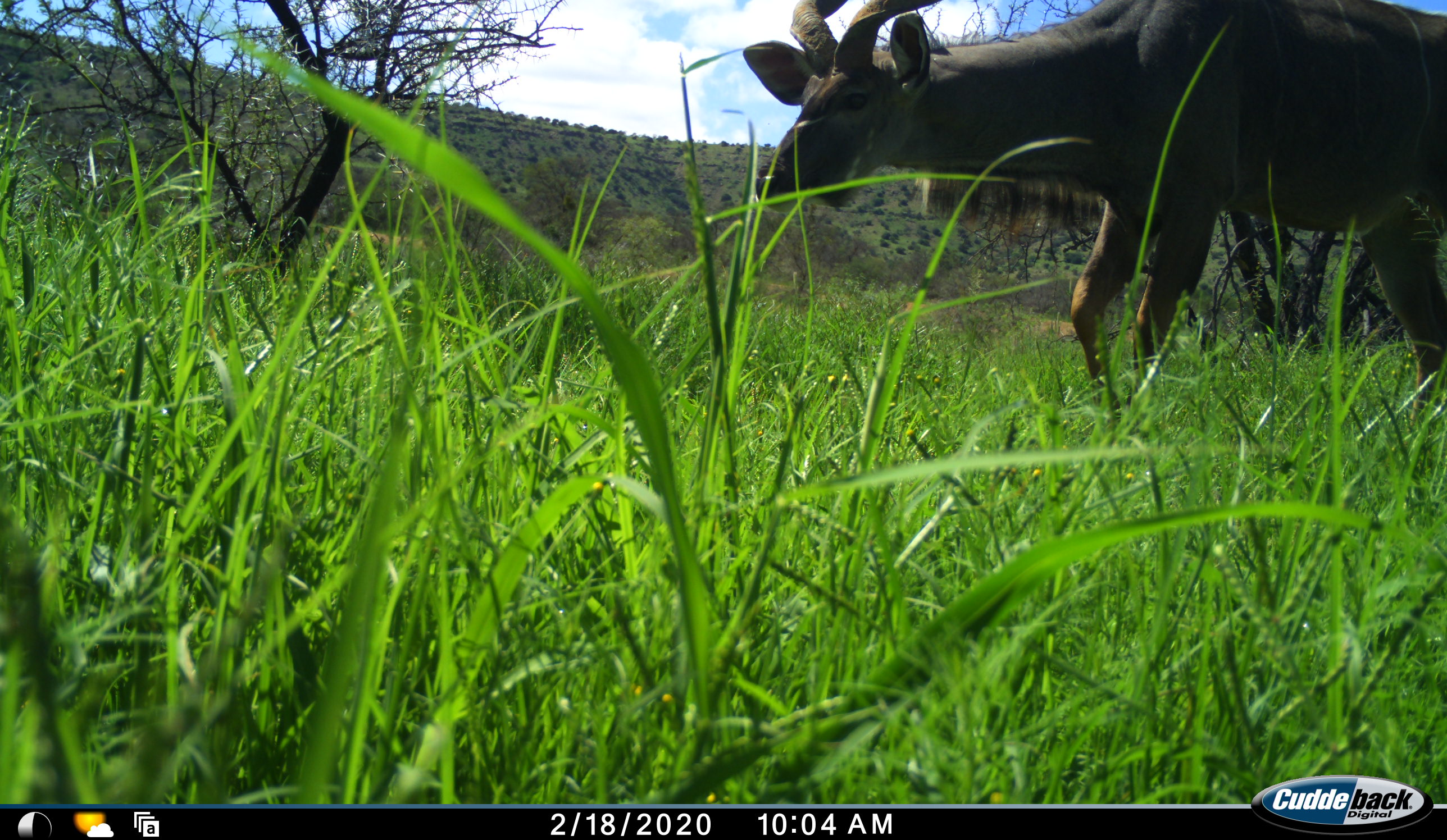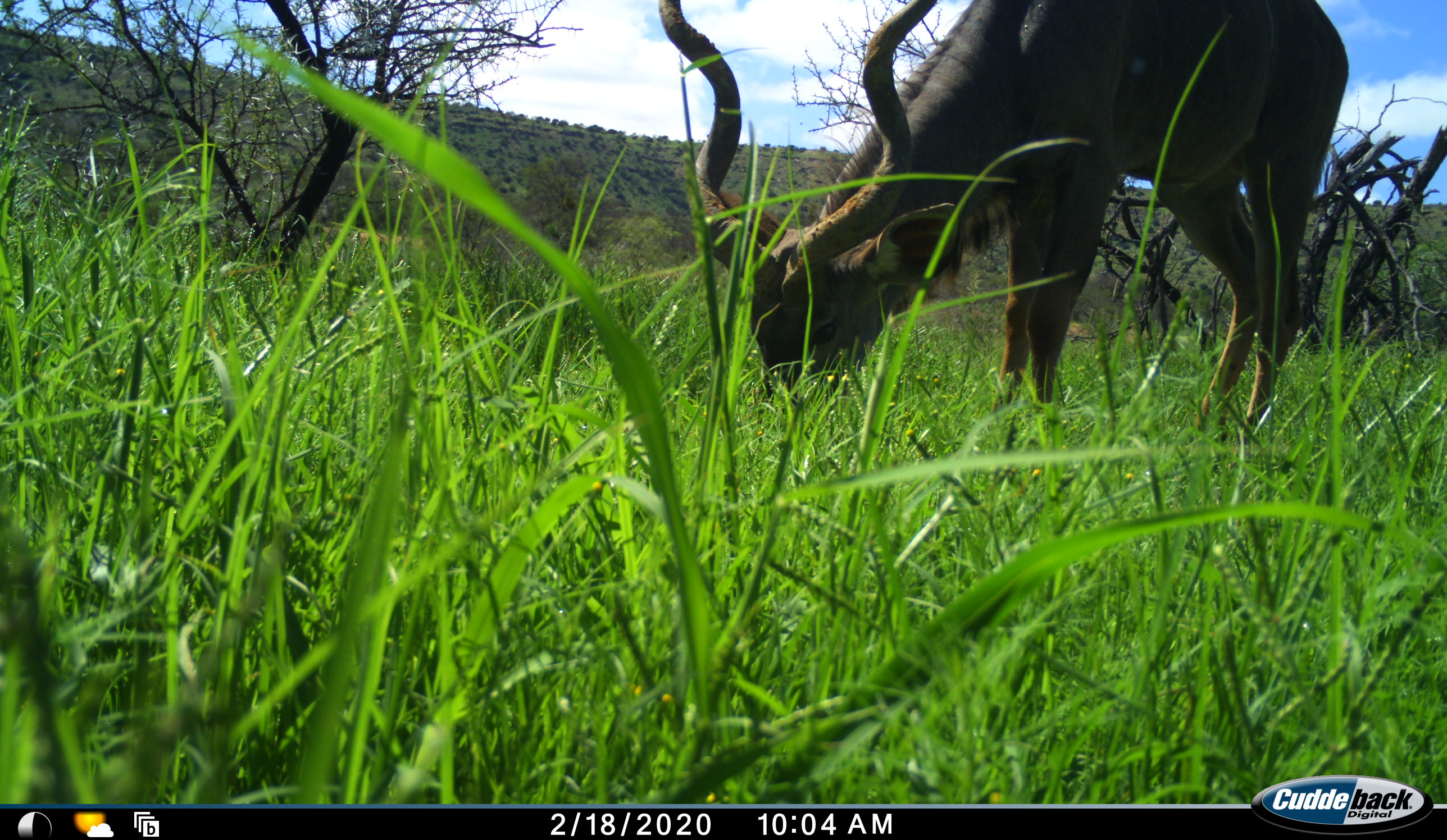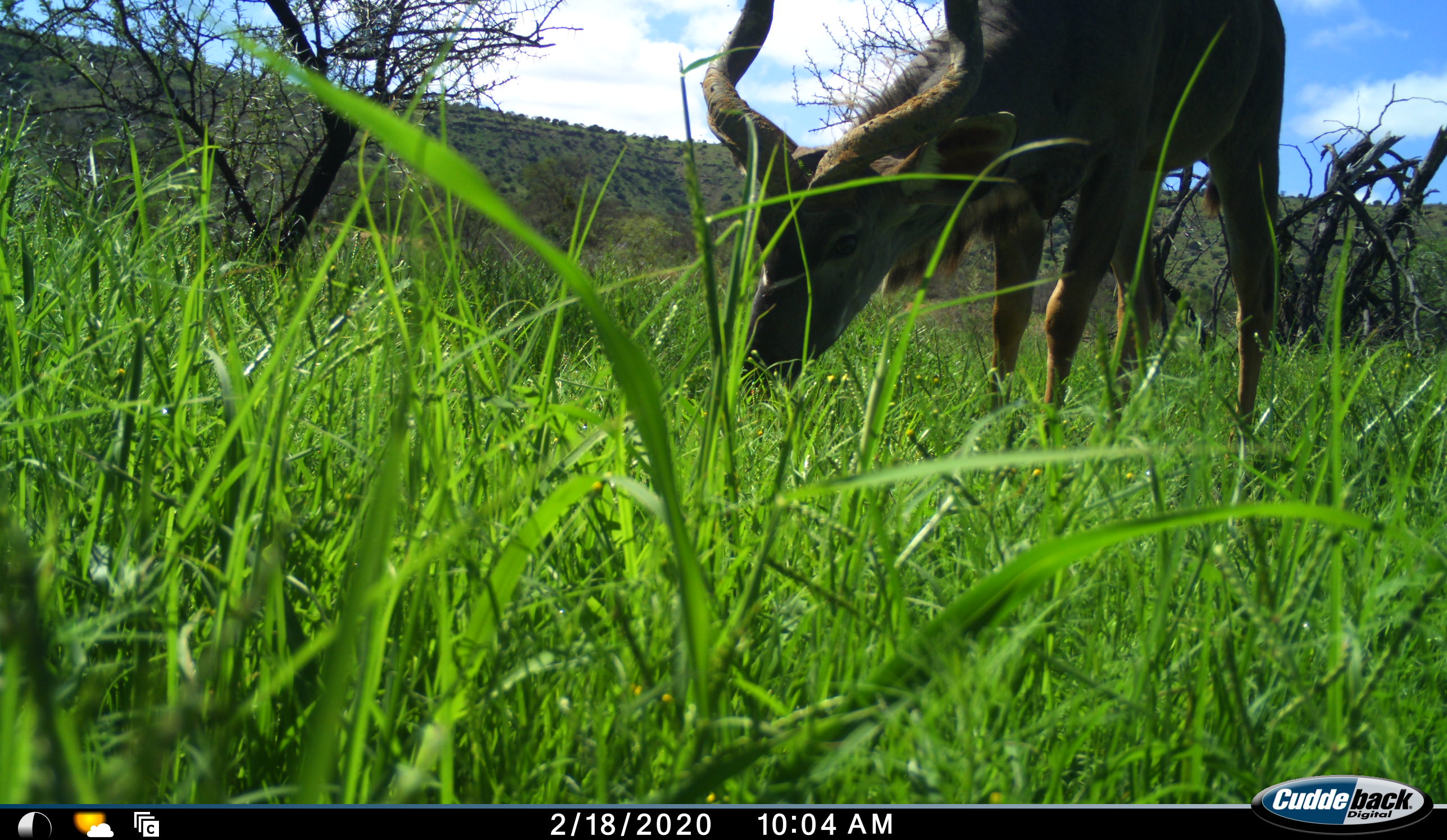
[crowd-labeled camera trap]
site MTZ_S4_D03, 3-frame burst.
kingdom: Animalia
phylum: Chordata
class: Mammalia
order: Artiodactyla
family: Bovidae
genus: Tragelaphus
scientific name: Tragelaphus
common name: kudu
Kudu (Tragelaphus), count 1. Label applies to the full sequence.